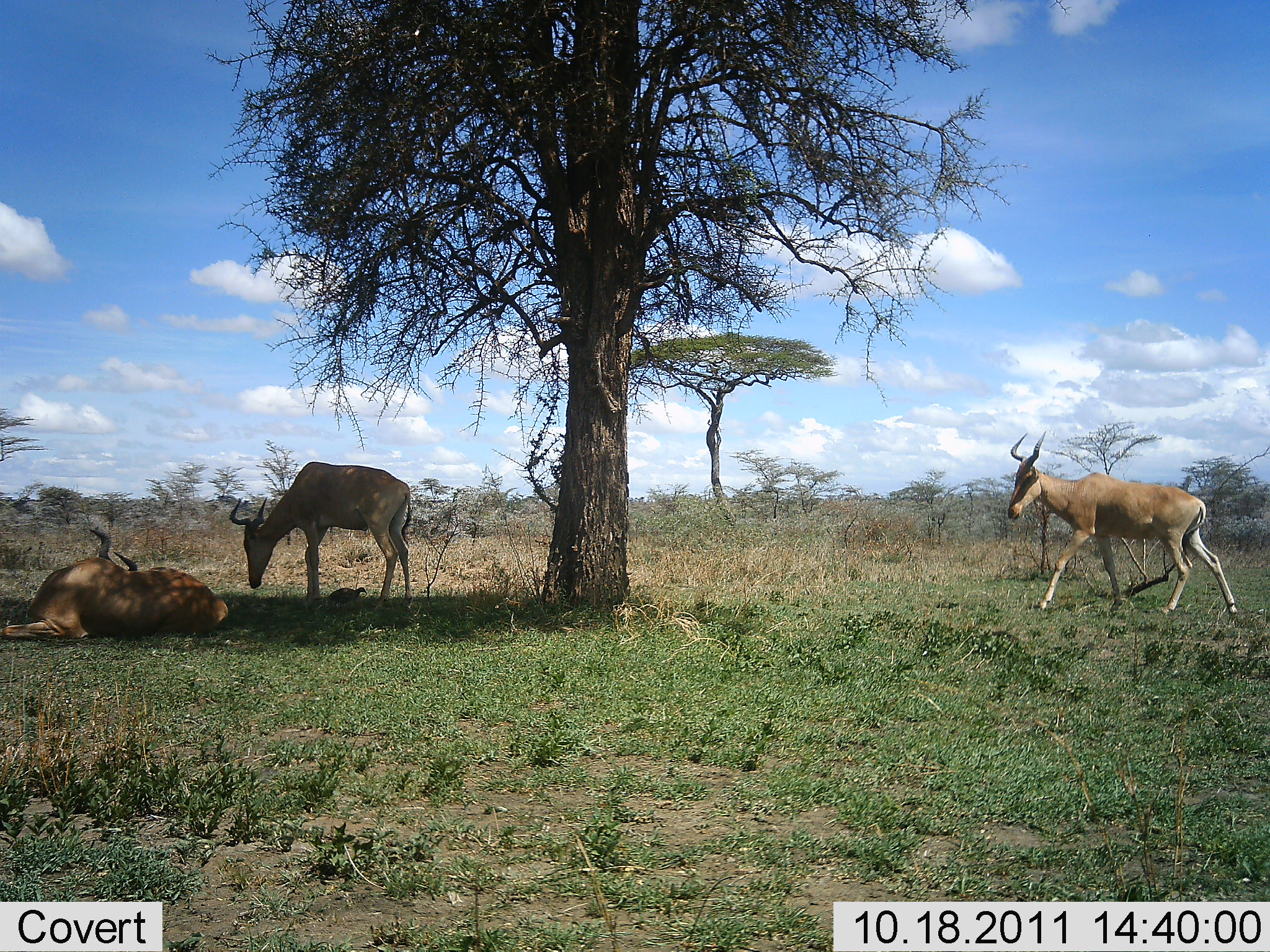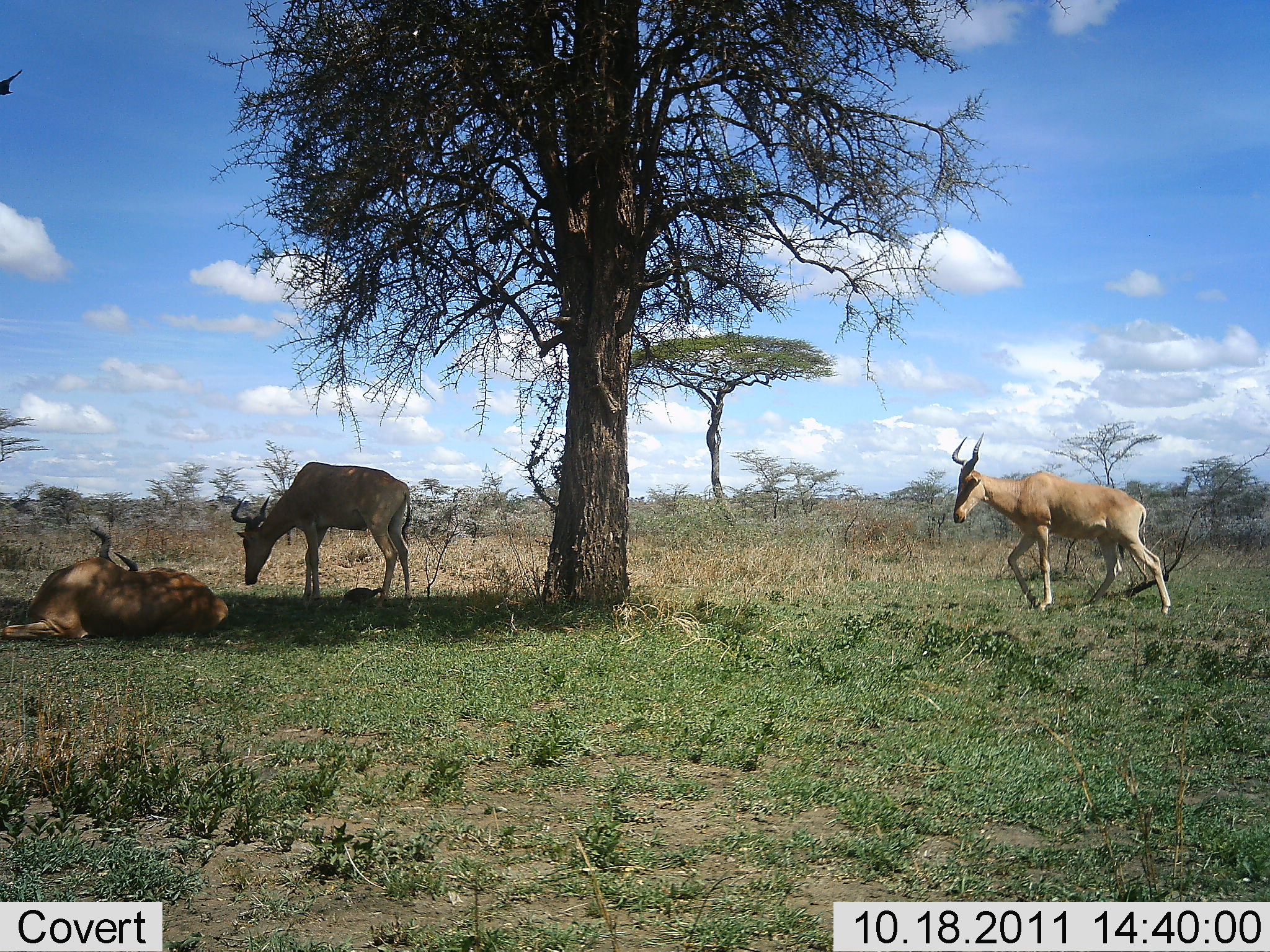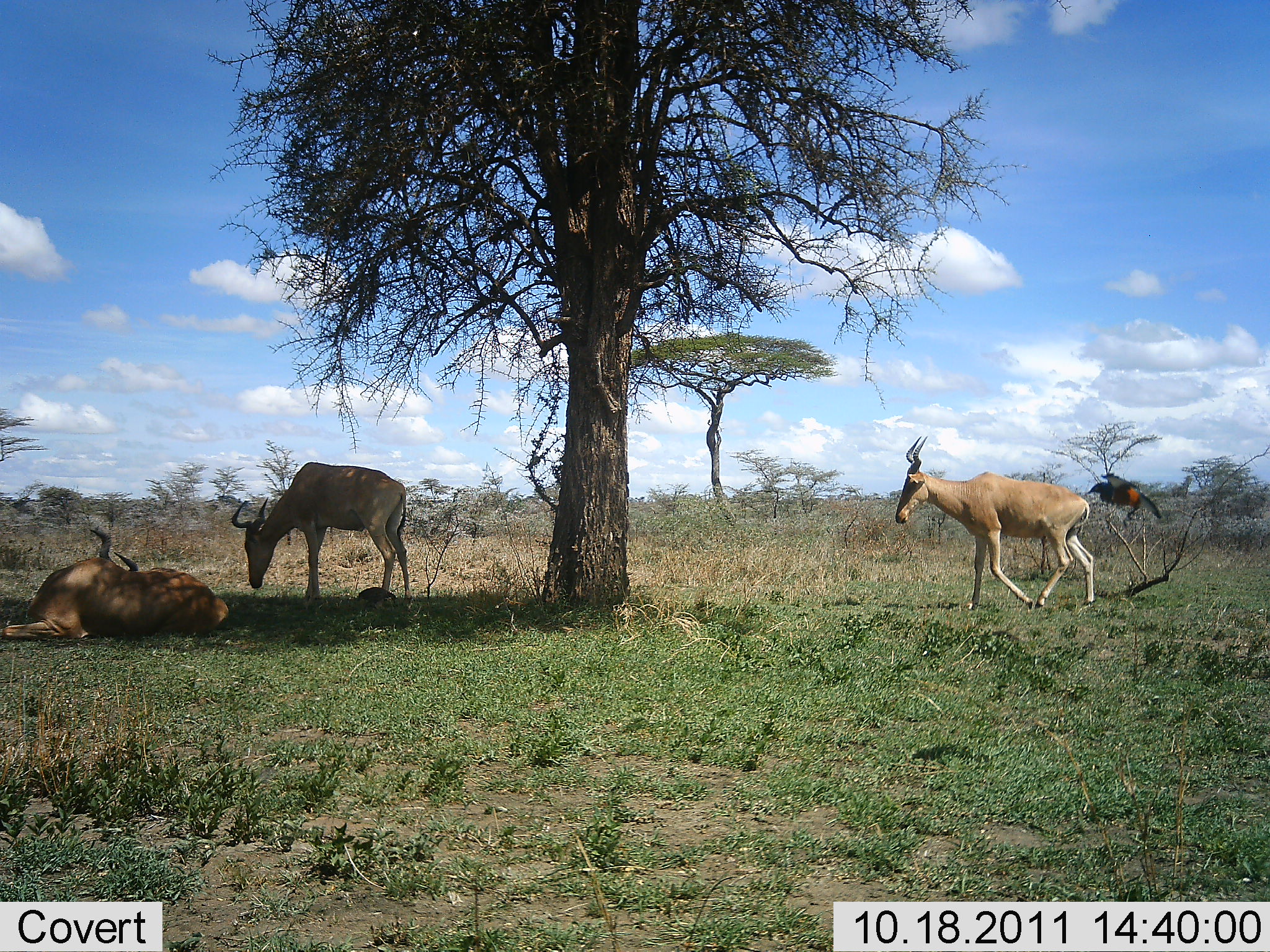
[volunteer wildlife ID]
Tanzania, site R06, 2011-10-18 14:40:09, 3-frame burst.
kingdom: Animalia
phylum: Chordata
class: Mammalia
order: Artiodactyla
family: Bovidae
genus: Alcelaphus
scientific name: Alcelaphus buselaphus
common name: hartebeest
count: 3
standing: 67%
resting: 96%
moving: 79%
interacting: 4%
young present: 0%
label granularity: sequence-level